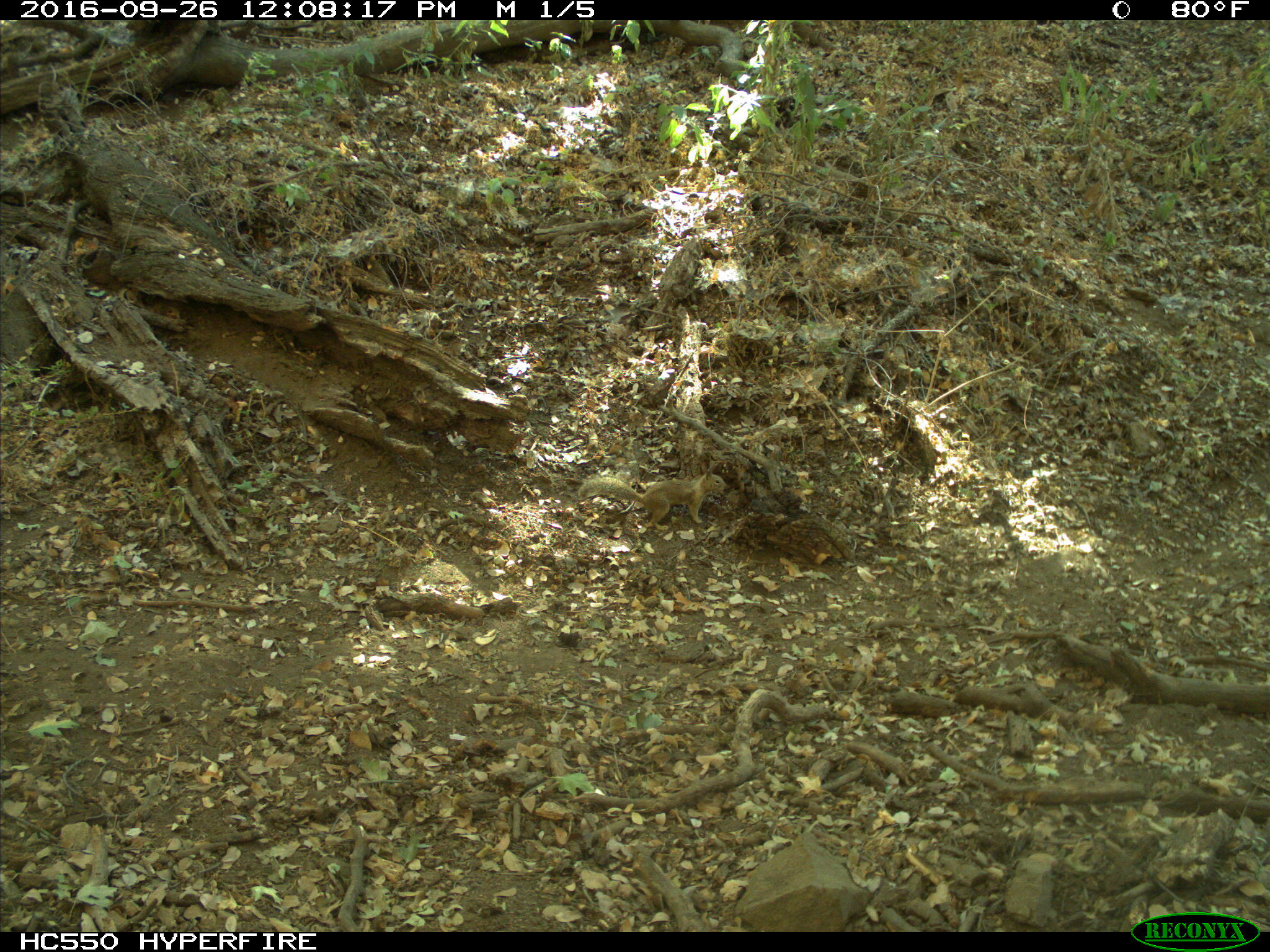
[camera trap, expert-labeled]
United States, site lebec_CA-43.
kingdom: Animalia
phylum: Chordata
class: Mammalia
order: Rodentia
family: Sciuridae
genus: Otospermophilus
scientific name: Otospermophilus beecheyi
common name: california ground squirrel